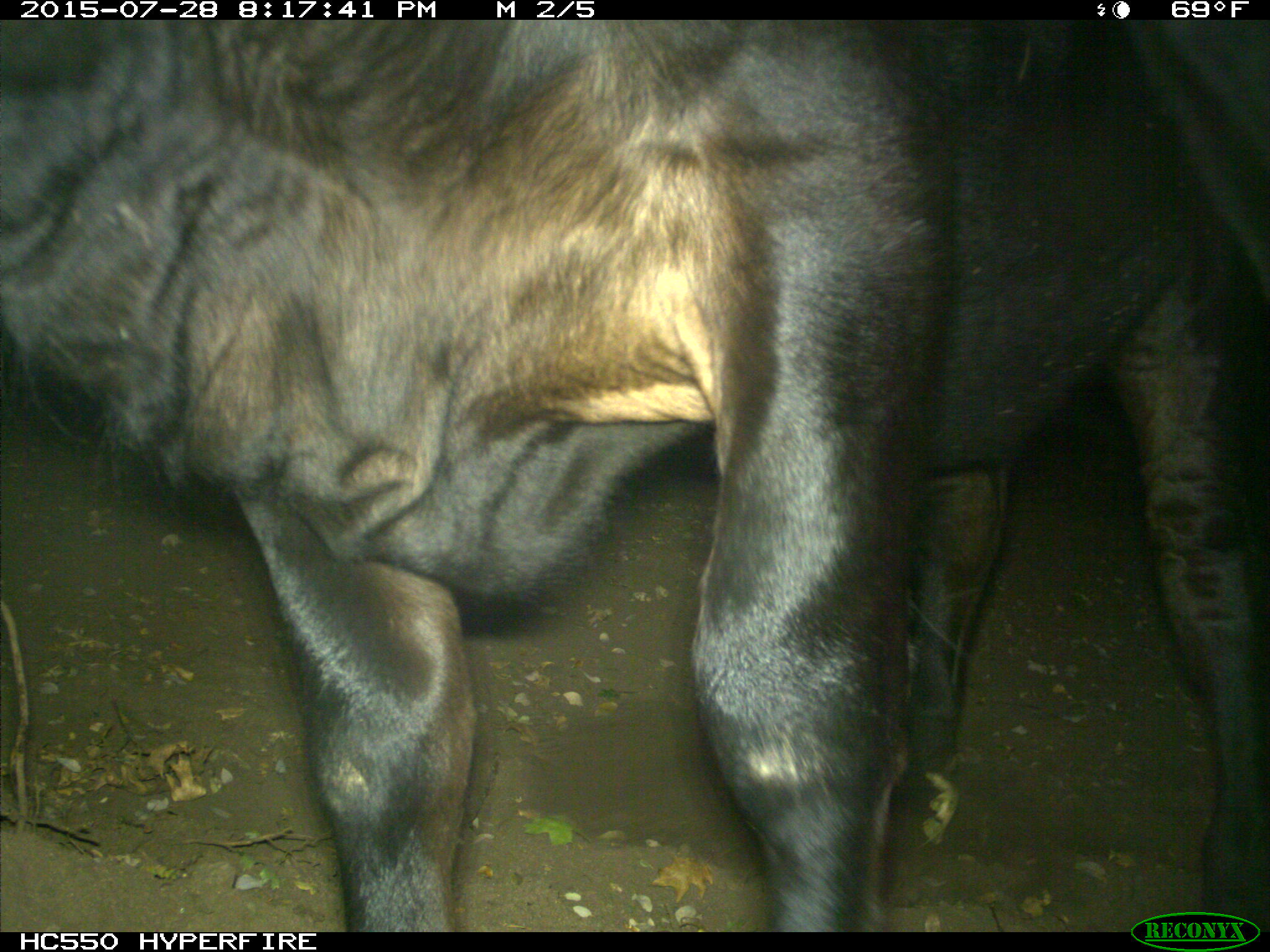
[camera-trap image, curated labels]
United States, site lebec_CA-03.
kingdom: Animalia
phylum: Chordata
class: Mammalia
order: Artiodactyla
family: Bovidae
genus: Bos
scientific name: Bos taurus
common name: domestic cow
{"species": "Bos taurus (domestic cow)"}